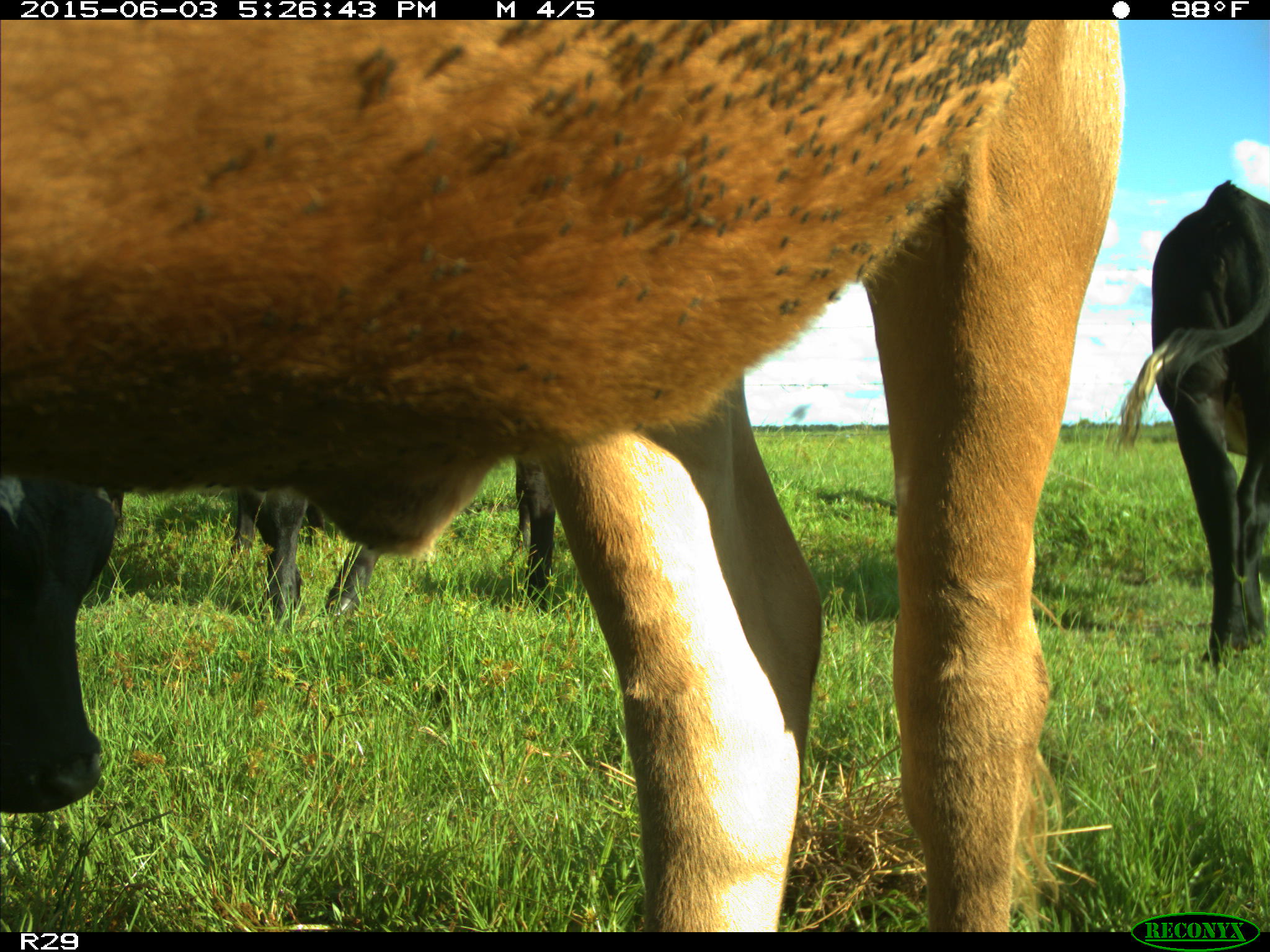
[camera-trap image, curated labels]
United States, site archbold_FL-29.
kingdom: Animalia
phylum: Chordata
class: Mammalia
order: Artiodactyla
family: Bovidae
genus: Bos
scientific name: Bos taurus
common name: domestic cow